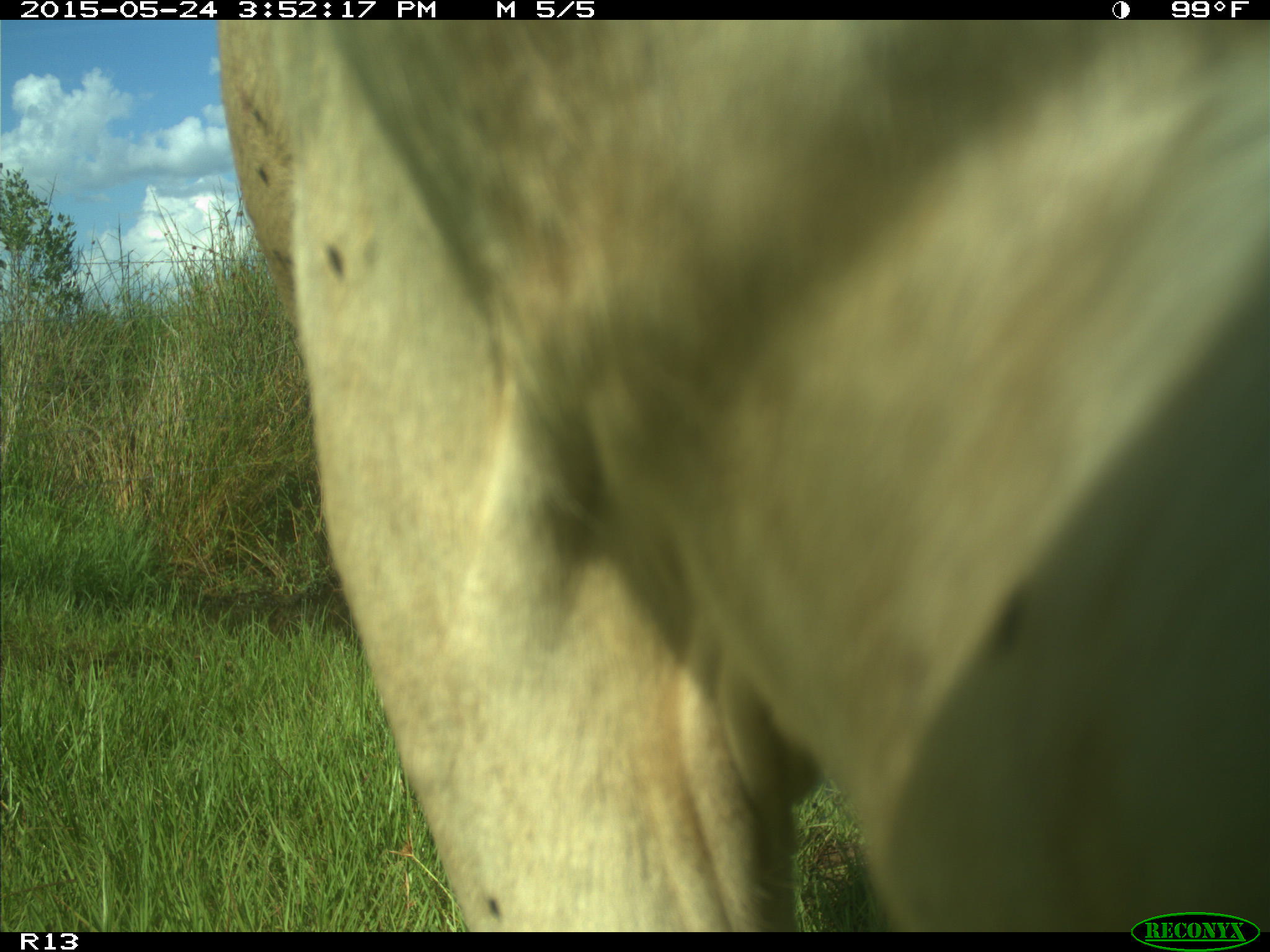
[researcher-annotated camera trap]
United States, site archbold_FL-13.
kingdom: Animalia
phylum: Chordata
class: Mammalia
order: Artiodactyla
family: Bovidae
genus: Bos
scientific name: Bos taurus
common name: domestic cow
Bos taurus (domestic cow).